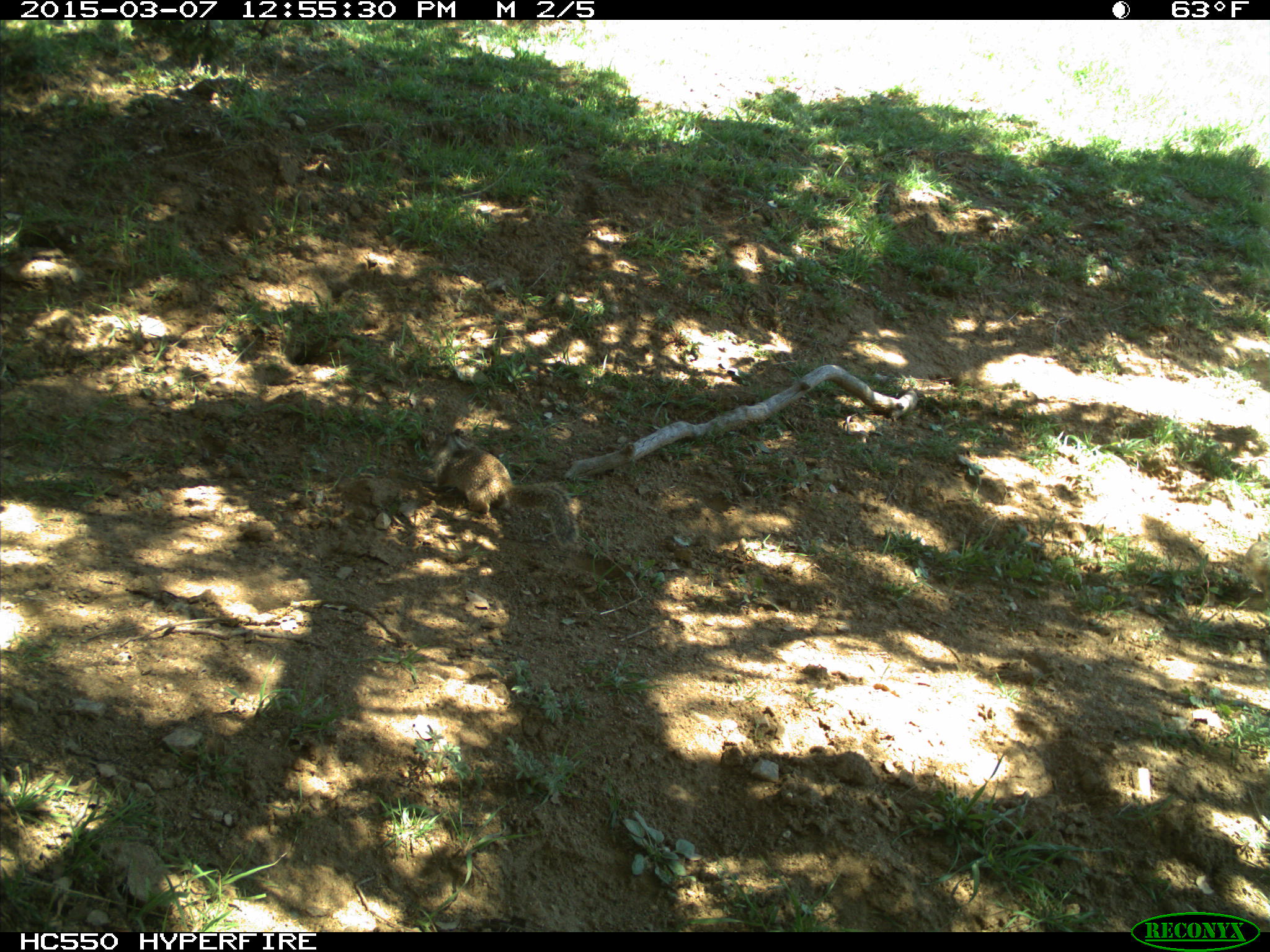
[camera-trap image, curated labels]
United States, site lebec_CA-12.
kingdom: Animalia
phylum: Chordata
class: Mammalia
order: Rodentia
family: Sciuridae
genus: Otospermophilus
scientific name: Otospermophilus beecheyi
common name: california ground squirrel